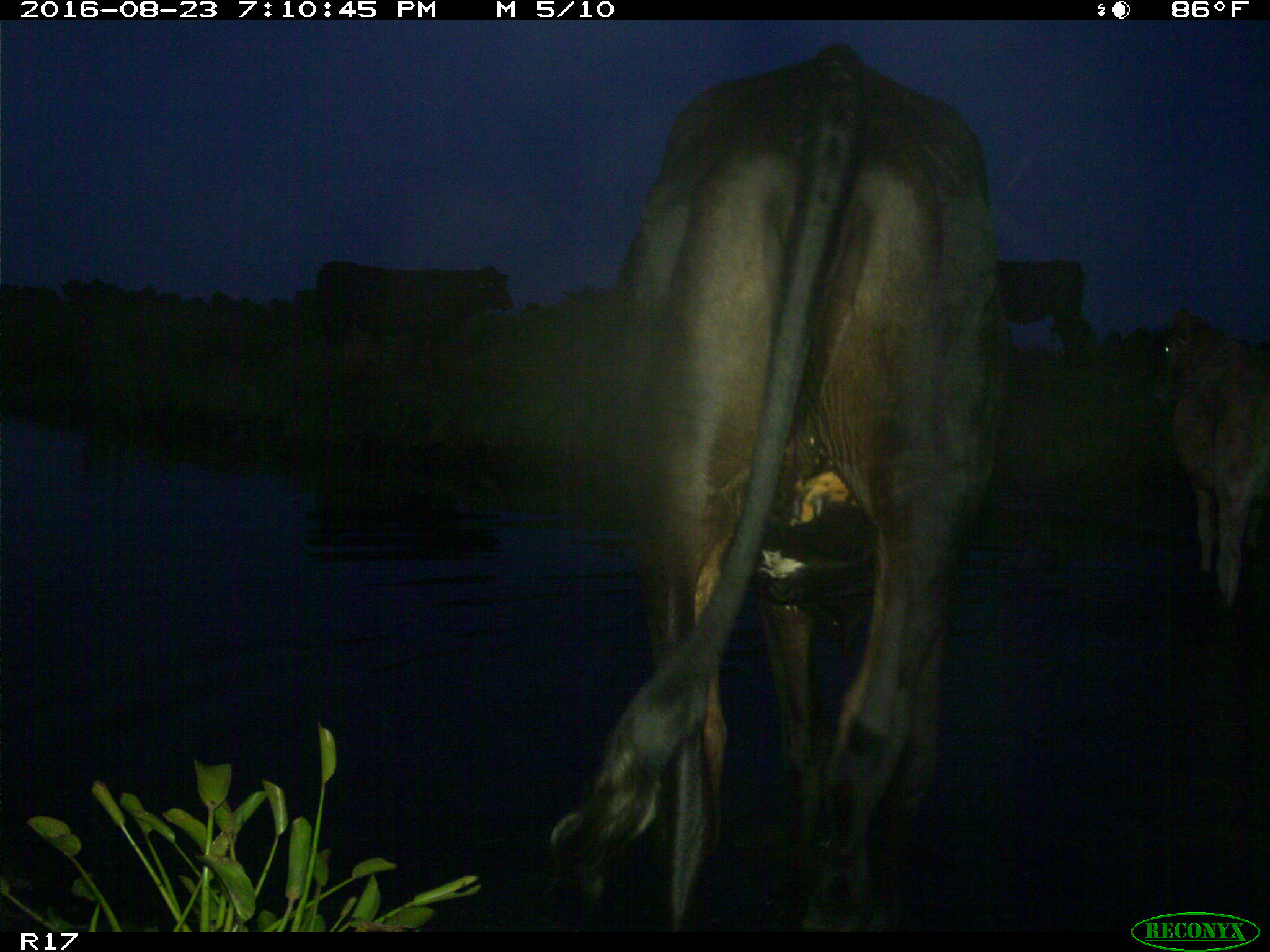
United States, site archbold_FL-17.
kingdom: Animalia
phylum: Chordata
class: Mammalia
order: Artiodactyla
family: Bovidae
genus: Bos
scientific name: Bos taurus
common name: domestic cow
Bos taurus (domestic cow).